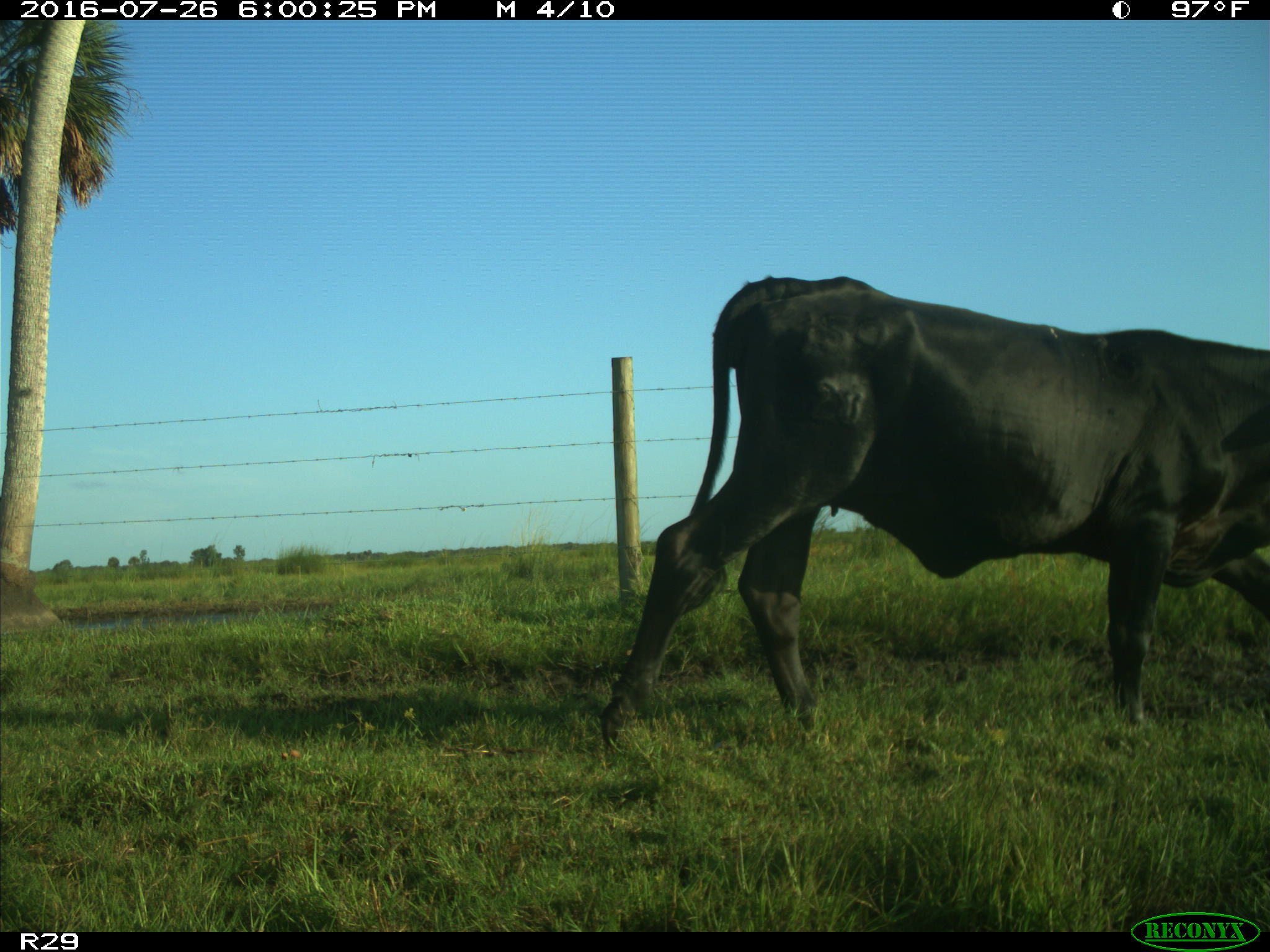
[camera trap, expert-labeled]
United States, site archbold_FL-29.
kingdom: Animalia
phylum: Chordata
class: Mammalia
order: Artiodactyla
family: Bovidae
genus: Bos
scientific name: Bos taurus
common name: domestic cow